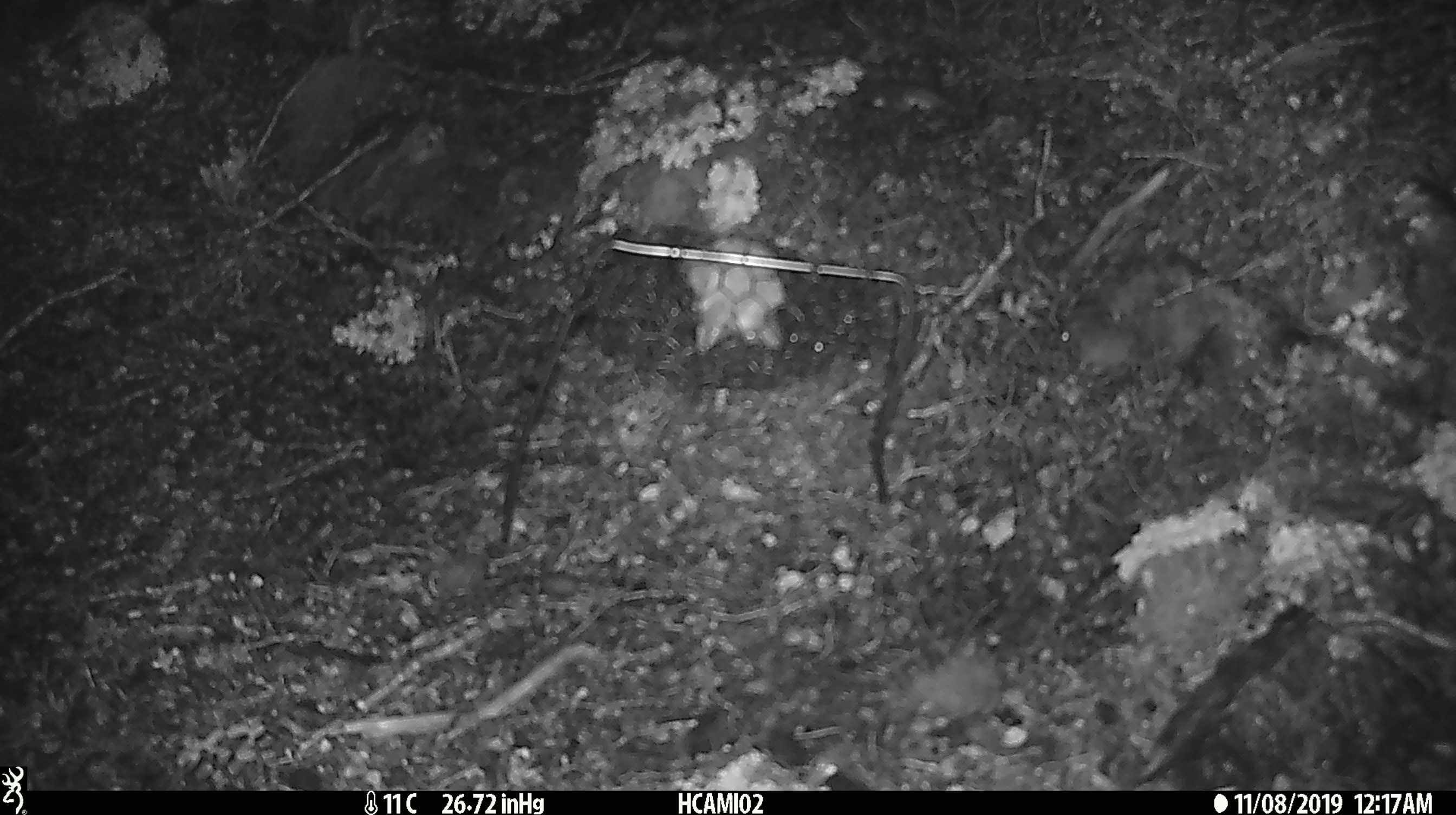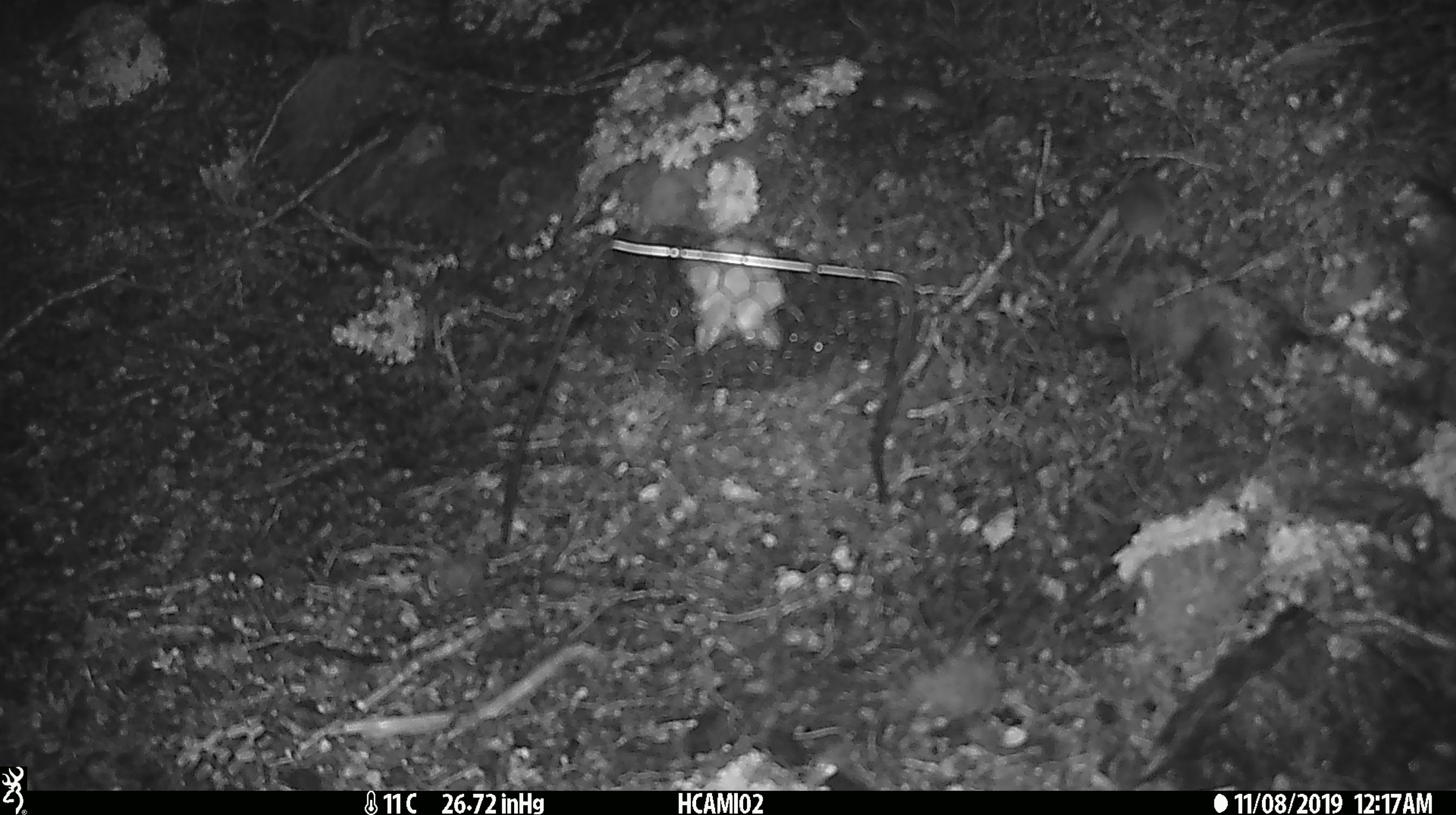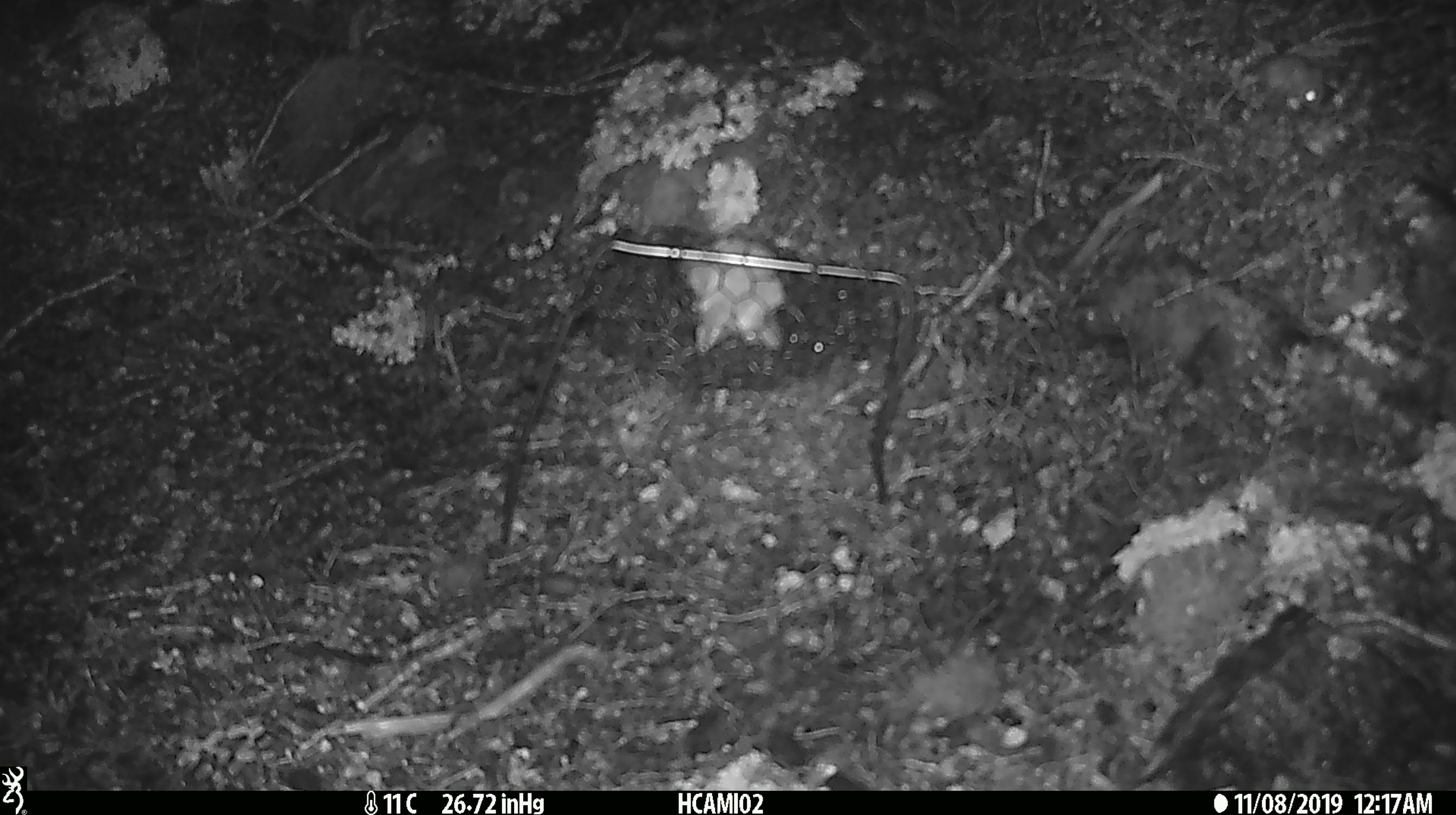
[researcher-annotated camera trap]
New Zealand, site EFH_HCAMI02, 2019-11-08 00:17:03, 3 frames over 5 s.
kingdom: Animalia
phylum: Chordata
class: Mammalia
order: Rodentia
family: Muridae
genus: Mus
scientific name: Mus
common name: mouse